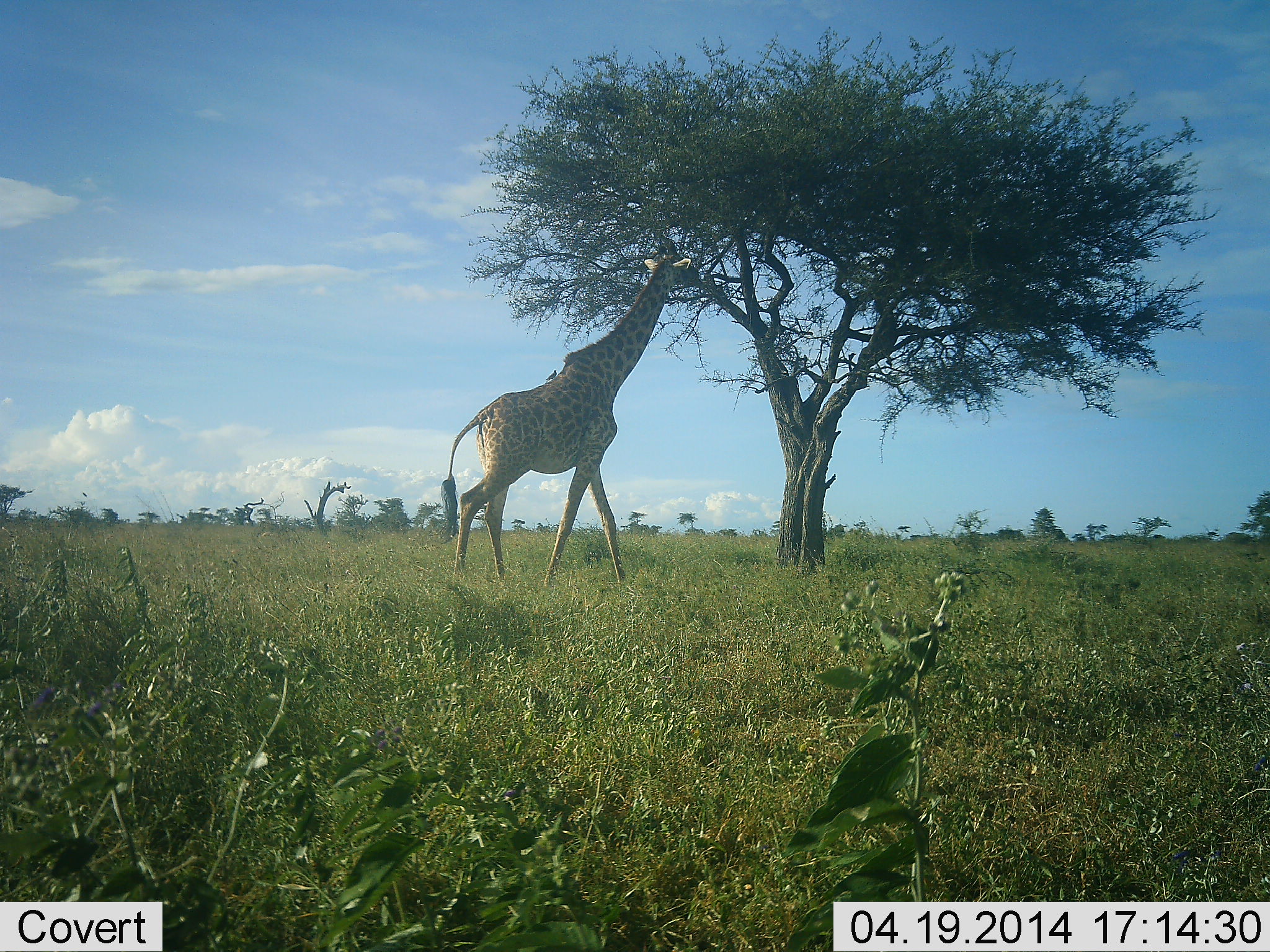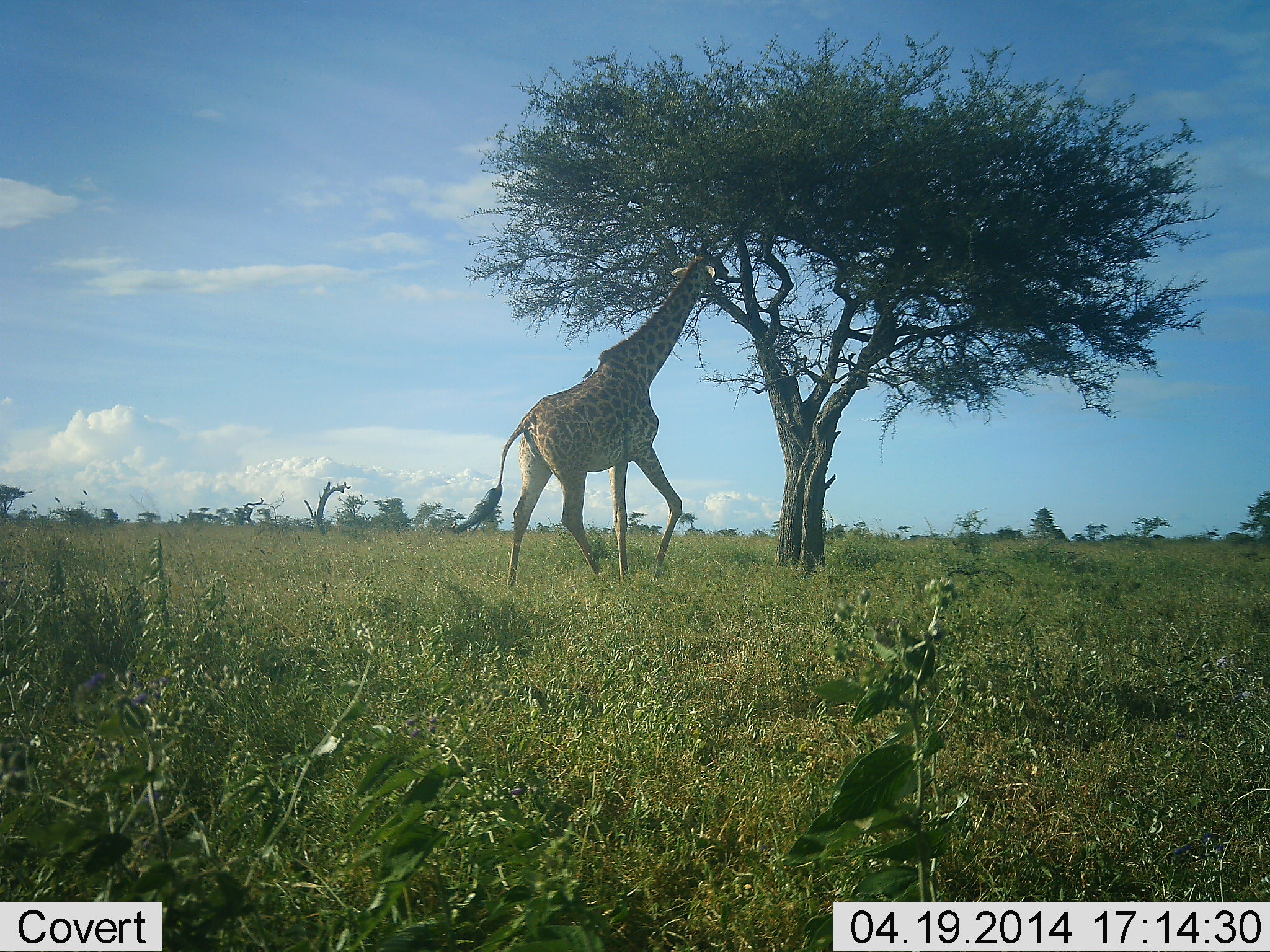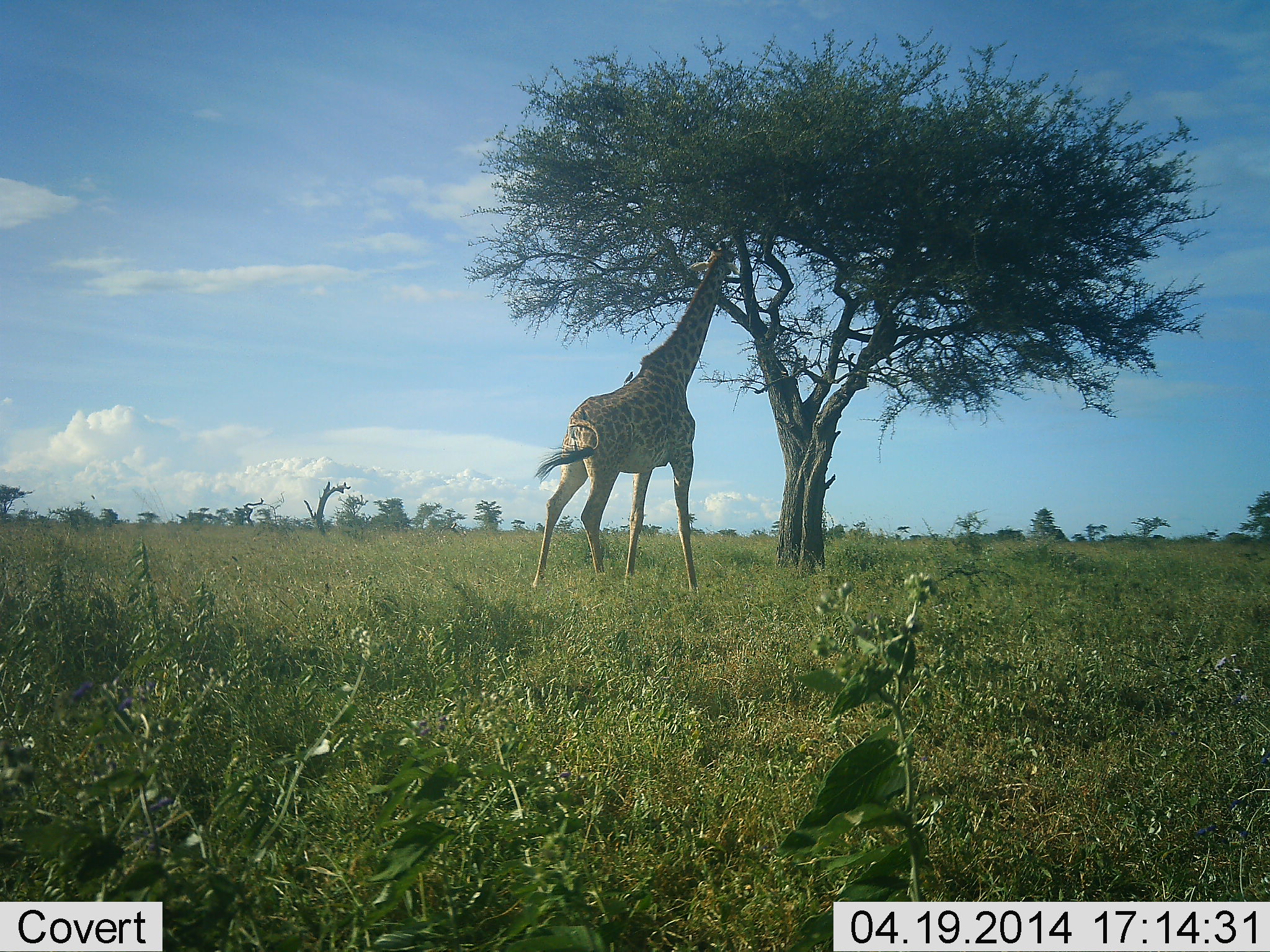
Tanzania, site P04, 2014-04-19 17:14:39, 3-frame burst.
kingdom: Animalia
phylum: Chordata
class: Mammalia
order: Artiodactyla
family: Giraffidae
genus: Giraffa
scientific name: Giraffa camelopardalis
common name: giraffe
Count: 1.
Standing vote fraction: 10%.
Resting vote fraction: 0%.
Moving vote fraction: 60%.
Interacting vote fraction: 0%.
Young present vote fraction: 0%.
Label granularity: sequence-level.